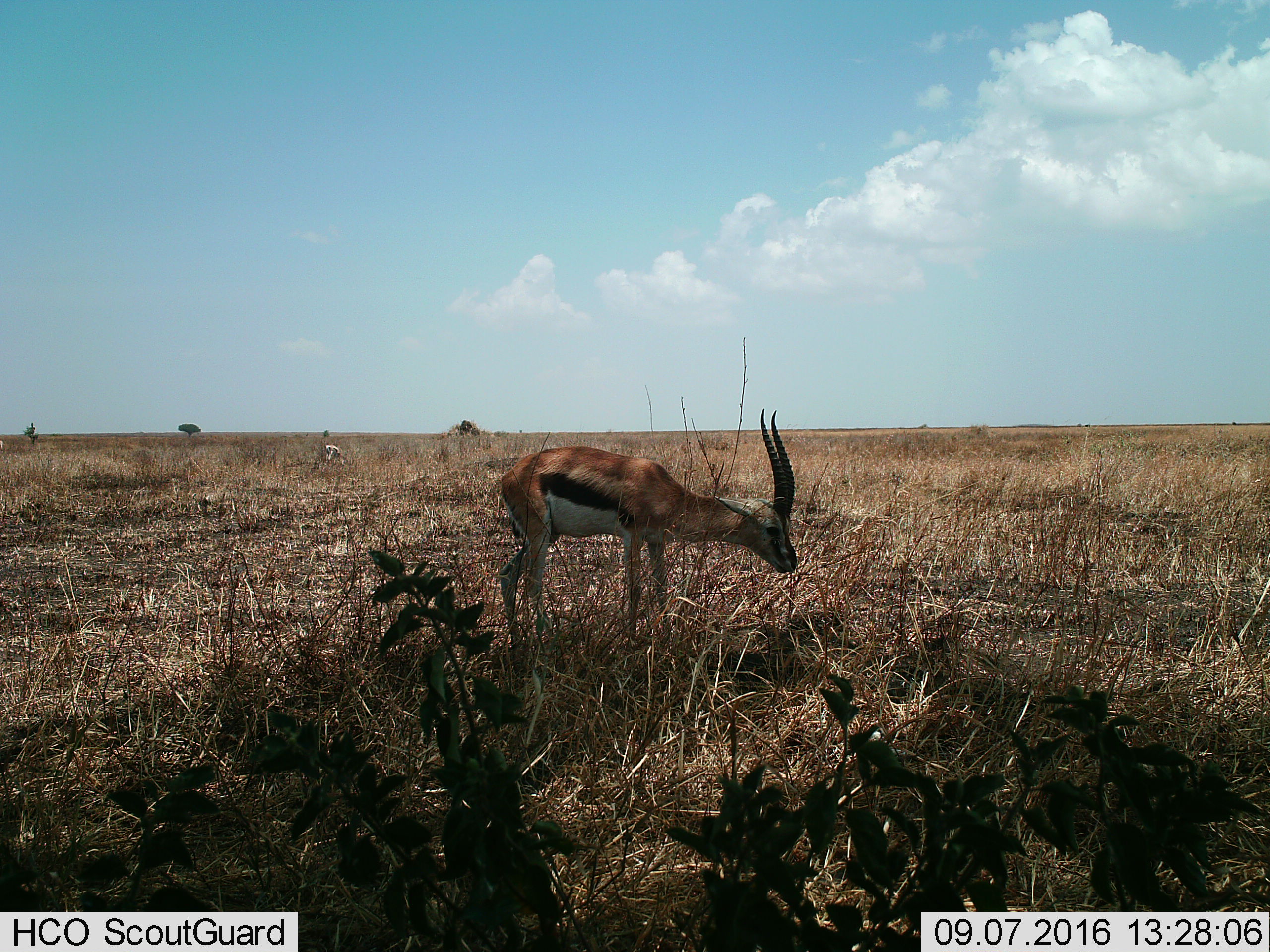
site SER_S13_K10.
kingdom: Animalia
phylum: Chordata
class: Mammalia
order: Artiodactyla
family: Bovidae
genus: Eudorcas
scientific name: Eudorcas thomsonii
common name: thomson's gazelle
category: gazellethomsons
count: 1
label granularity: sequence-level